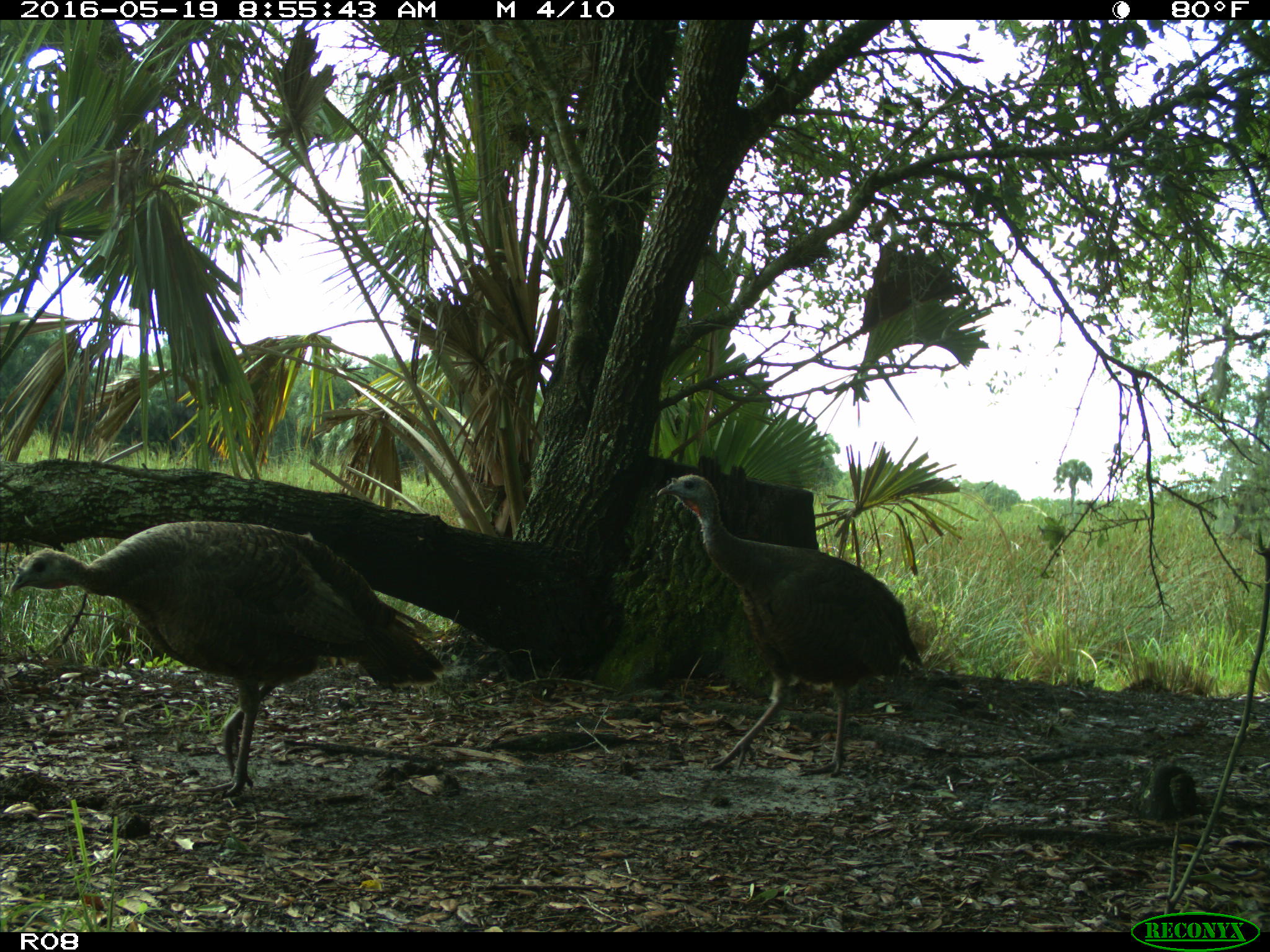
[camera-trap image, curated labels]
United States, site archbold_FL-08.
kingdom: Animalia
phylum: Chordata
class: Aves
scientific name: Aves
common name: birds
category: unidentified bird